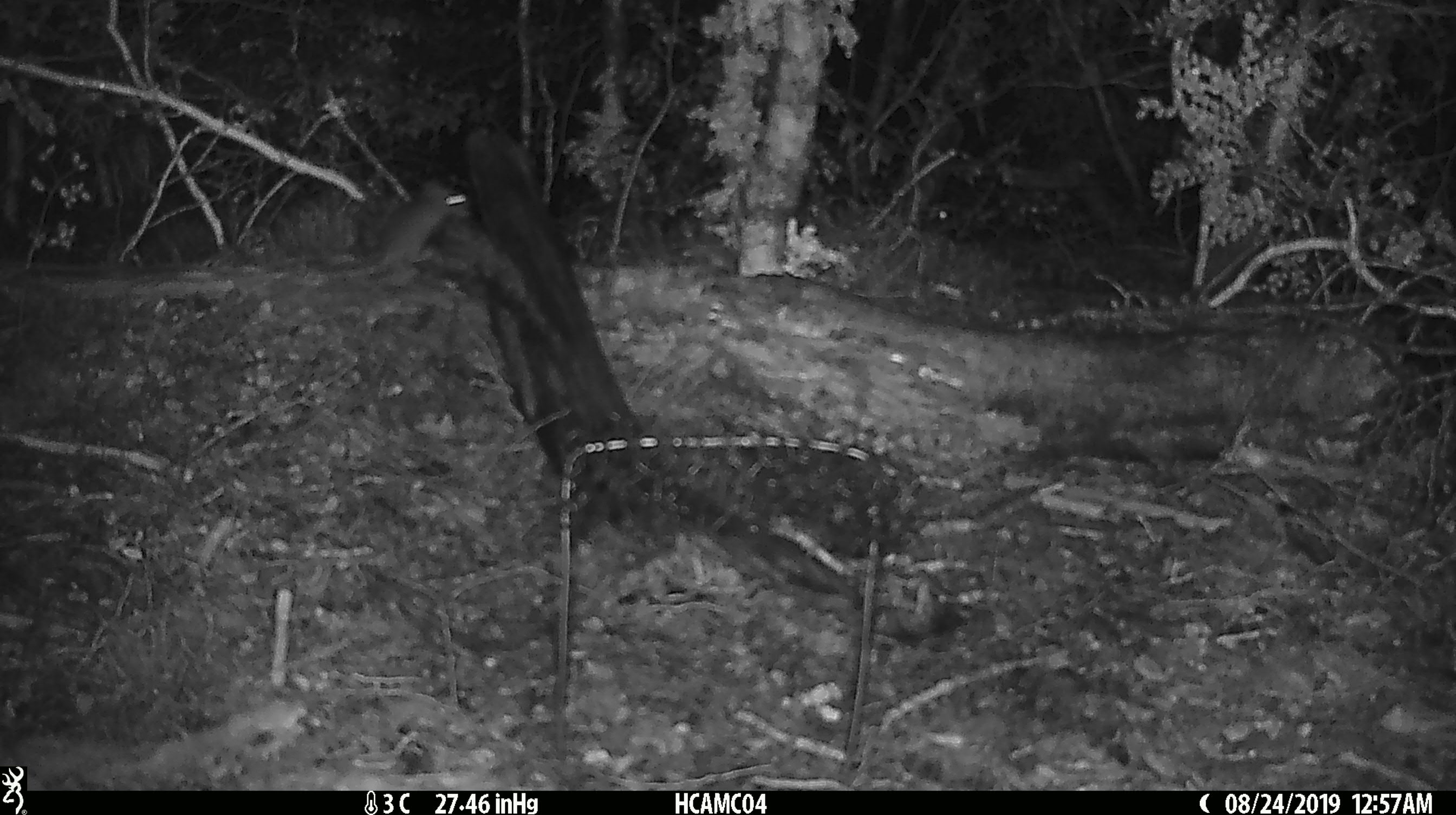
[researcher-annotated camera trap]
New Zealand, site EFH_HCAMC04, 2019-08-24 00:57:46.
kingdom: Animalia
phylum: Chordata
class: Mammalia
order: Rodentia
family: Muridae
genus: Mus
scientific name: Mus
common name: mouse